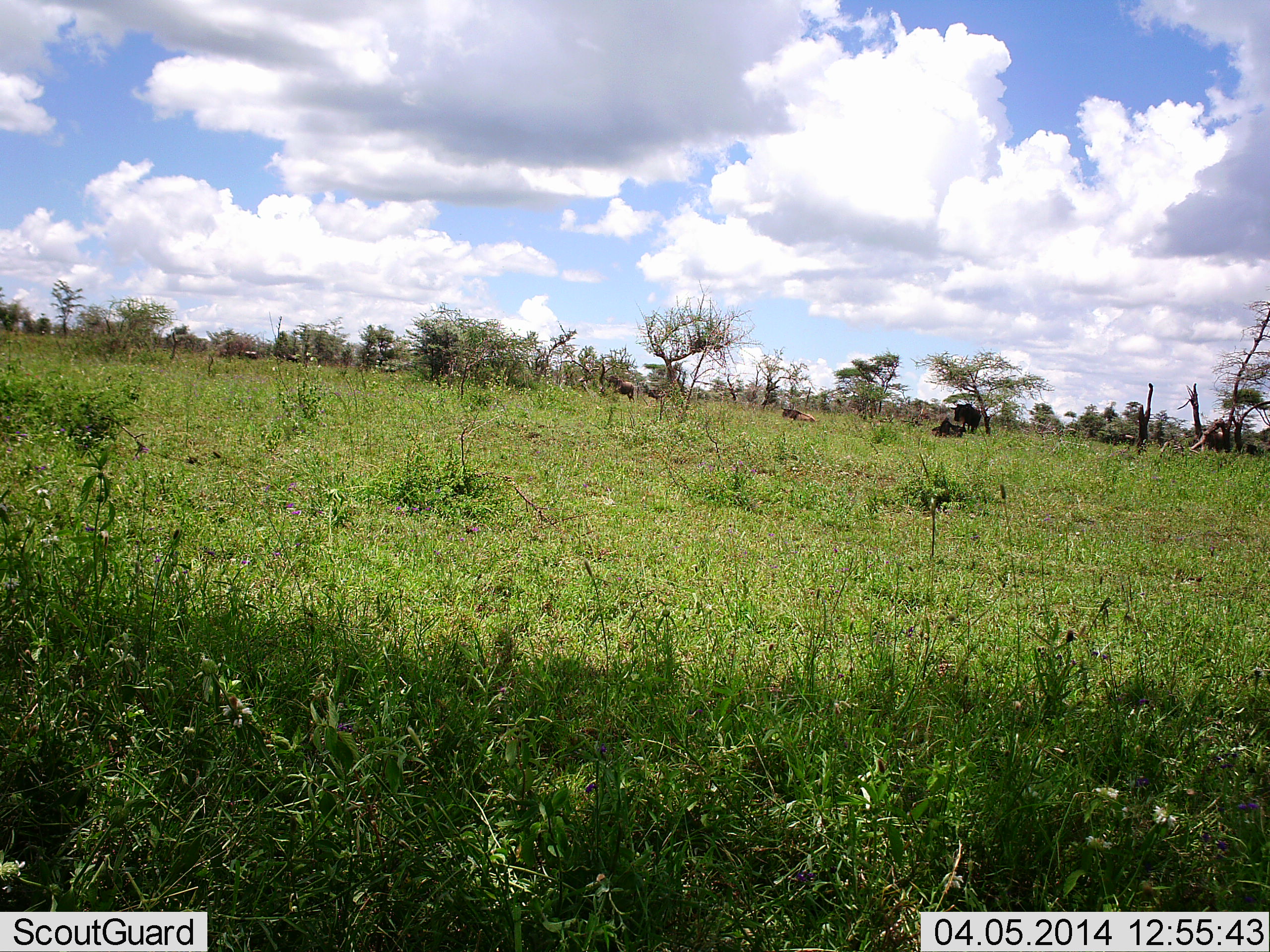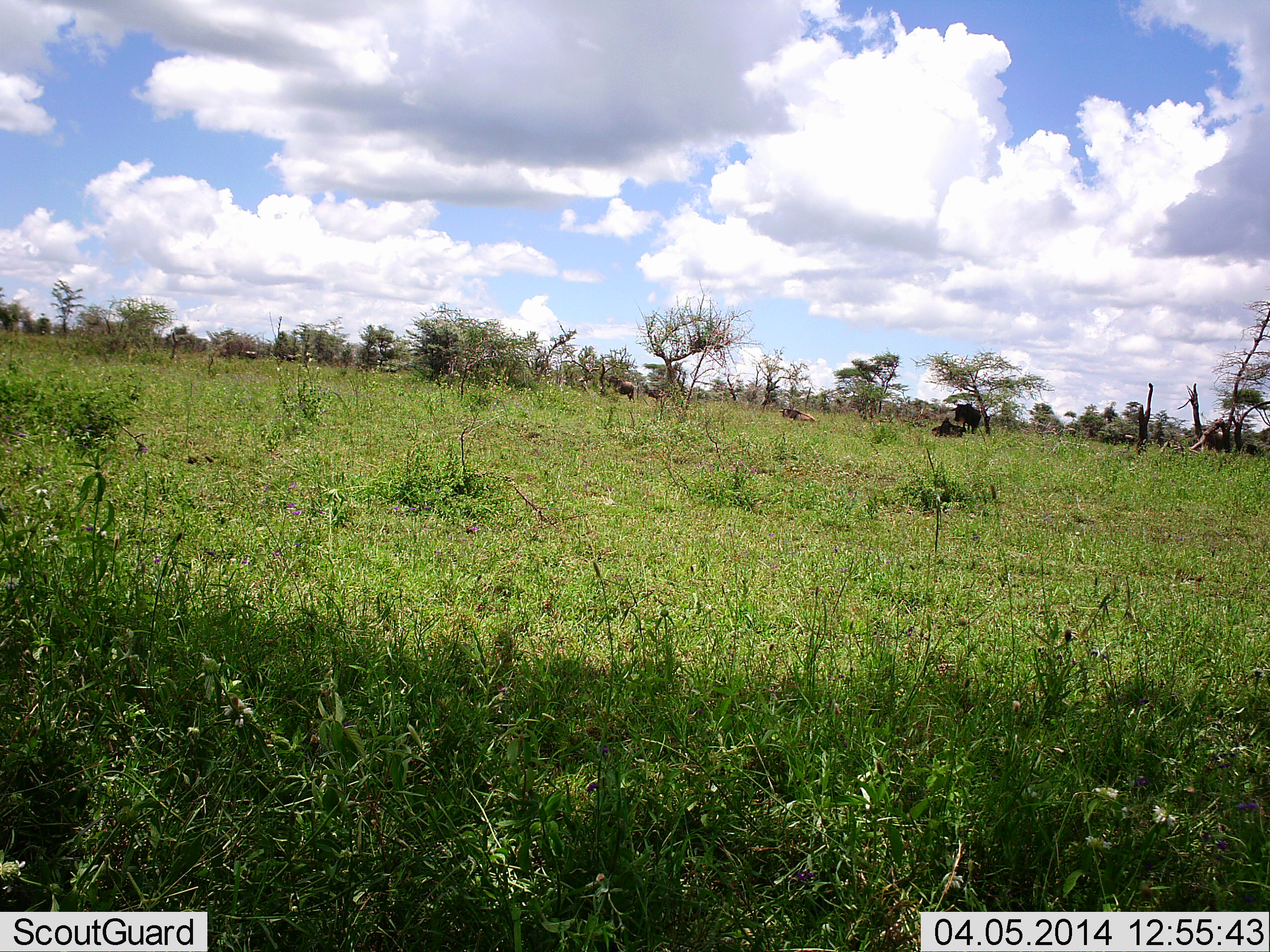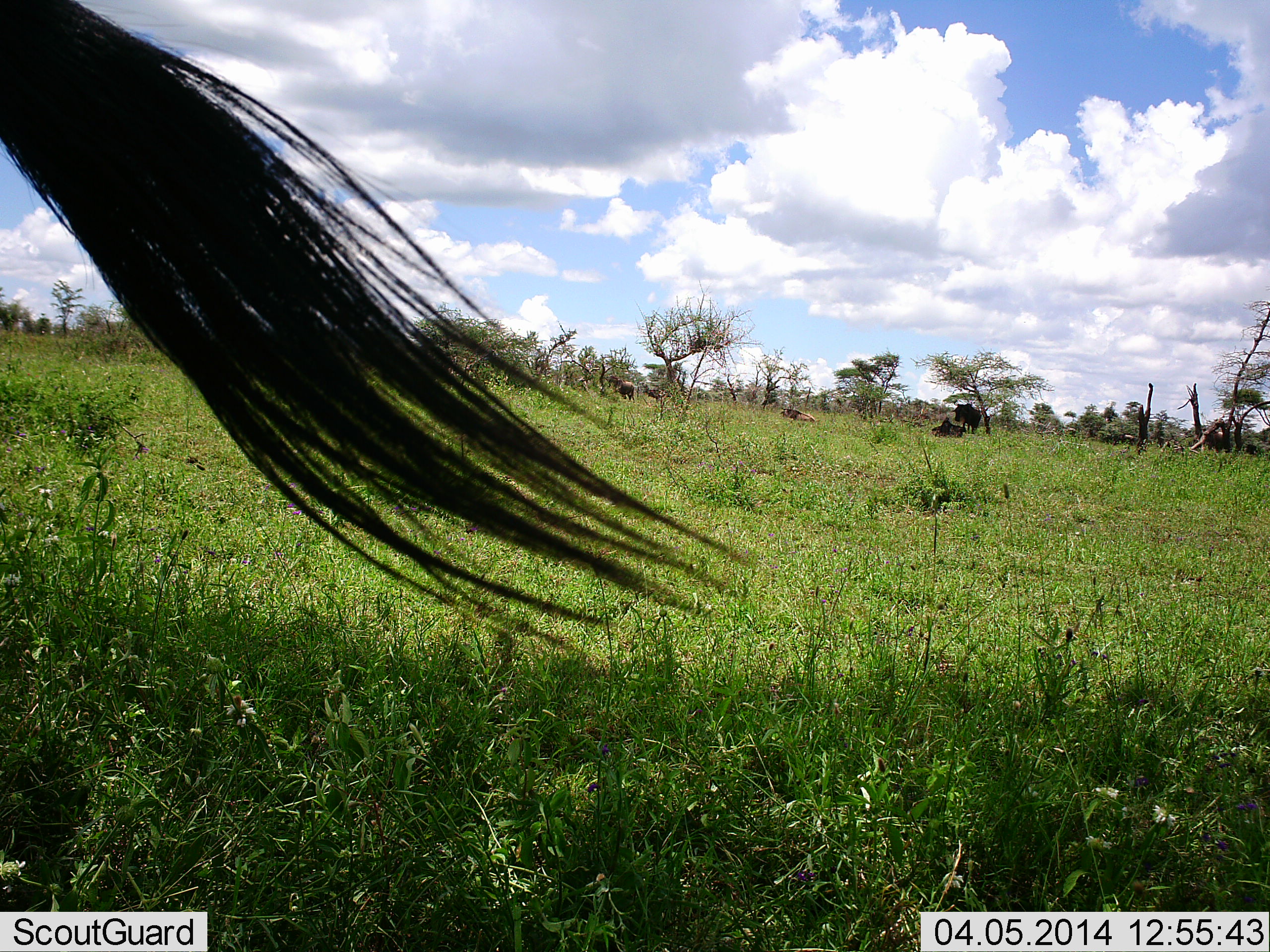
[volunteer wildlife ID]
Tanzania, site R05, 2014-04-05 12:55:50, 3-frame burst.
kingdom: Animalia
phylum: Chordata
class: Mammalia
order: Artiodactyla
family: Bovidae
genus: Connochaetes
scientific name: Connochaetes taurinus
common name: blue wildebeest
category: wildebeest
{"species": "wildebeest (blue wildebeest) (Connochaetes taurinus)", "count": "3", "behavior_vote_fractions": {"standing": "60%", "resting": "70%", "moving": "30%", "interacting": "0%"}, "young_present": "0%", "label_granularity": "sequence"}